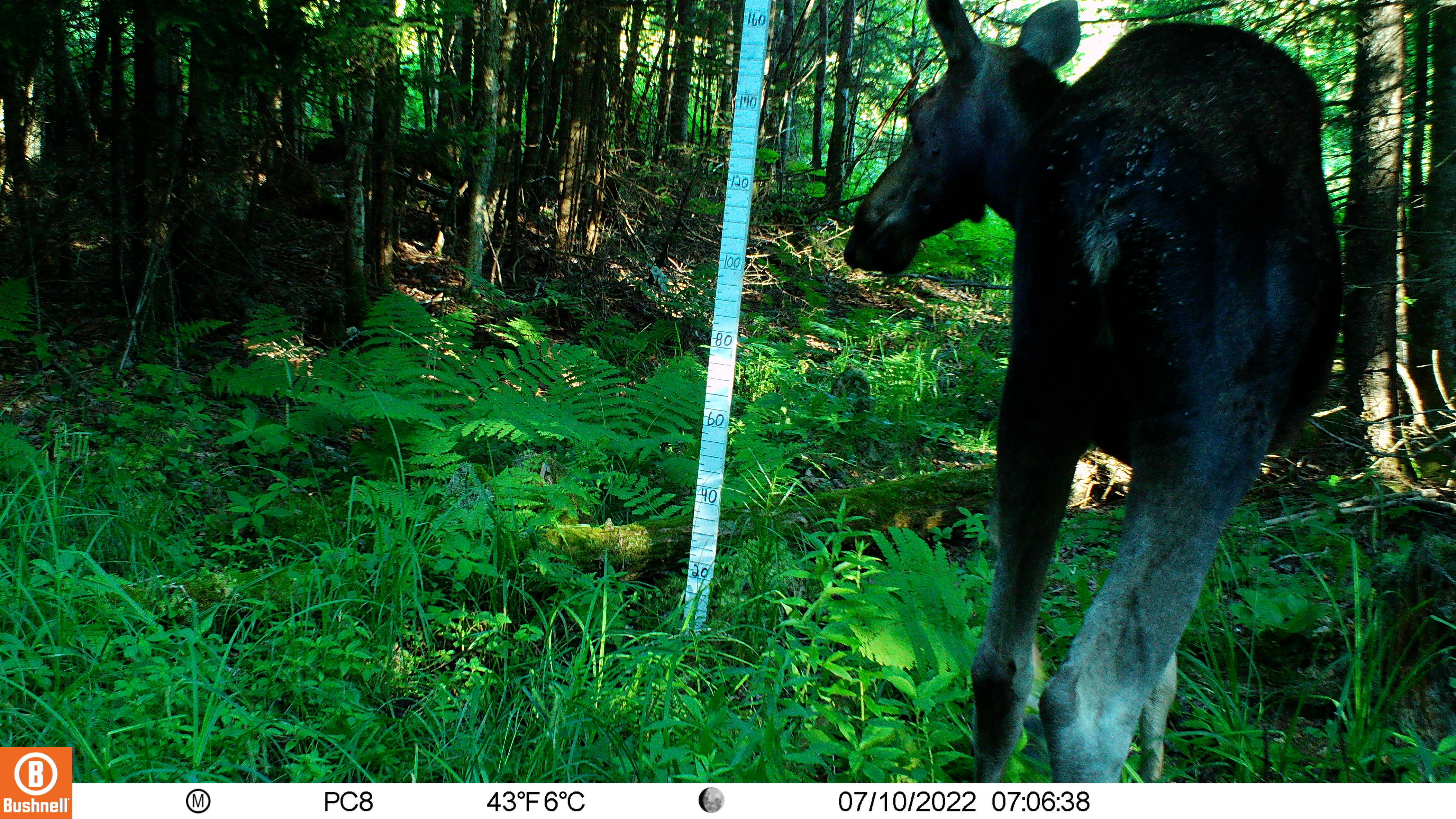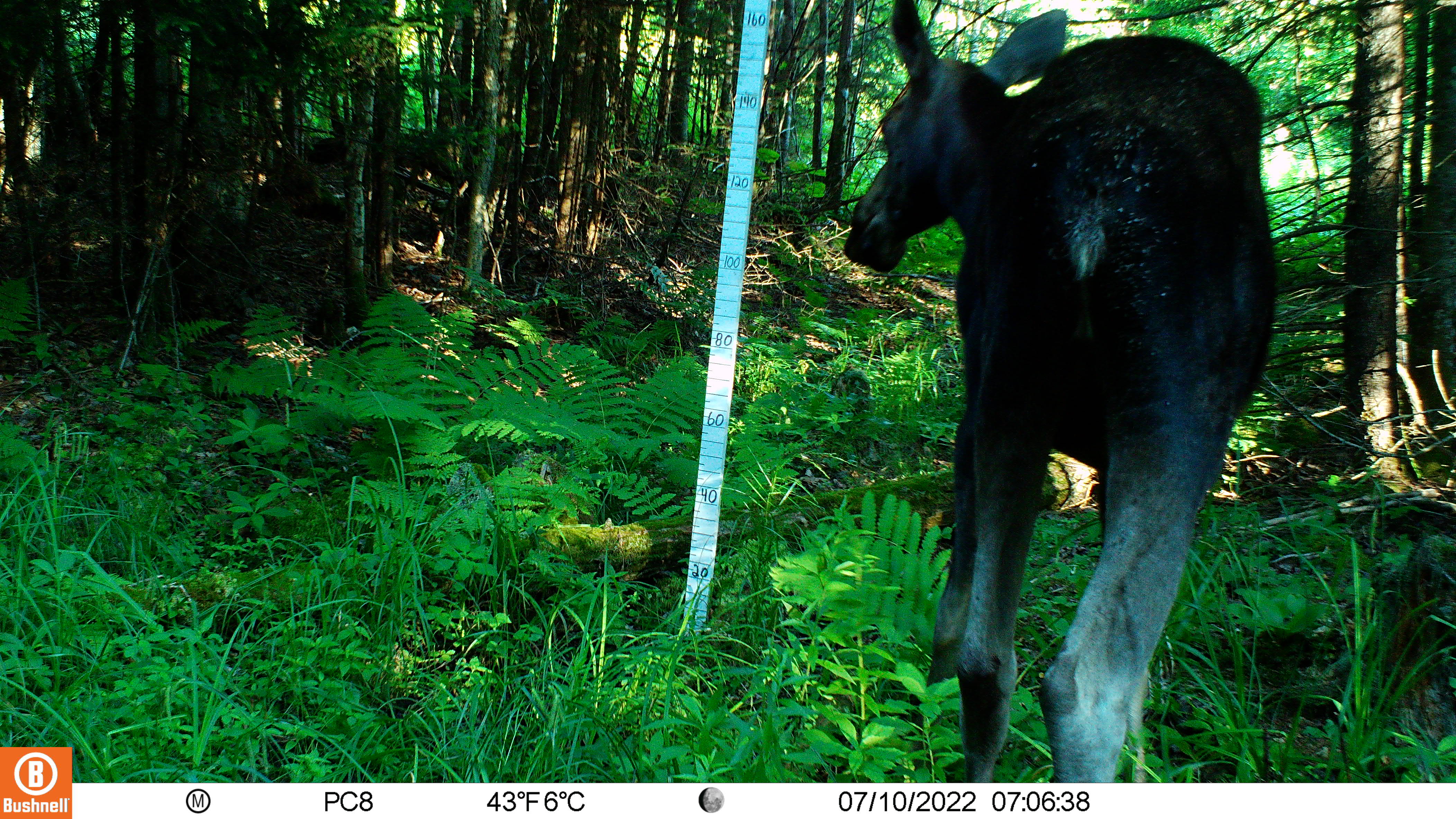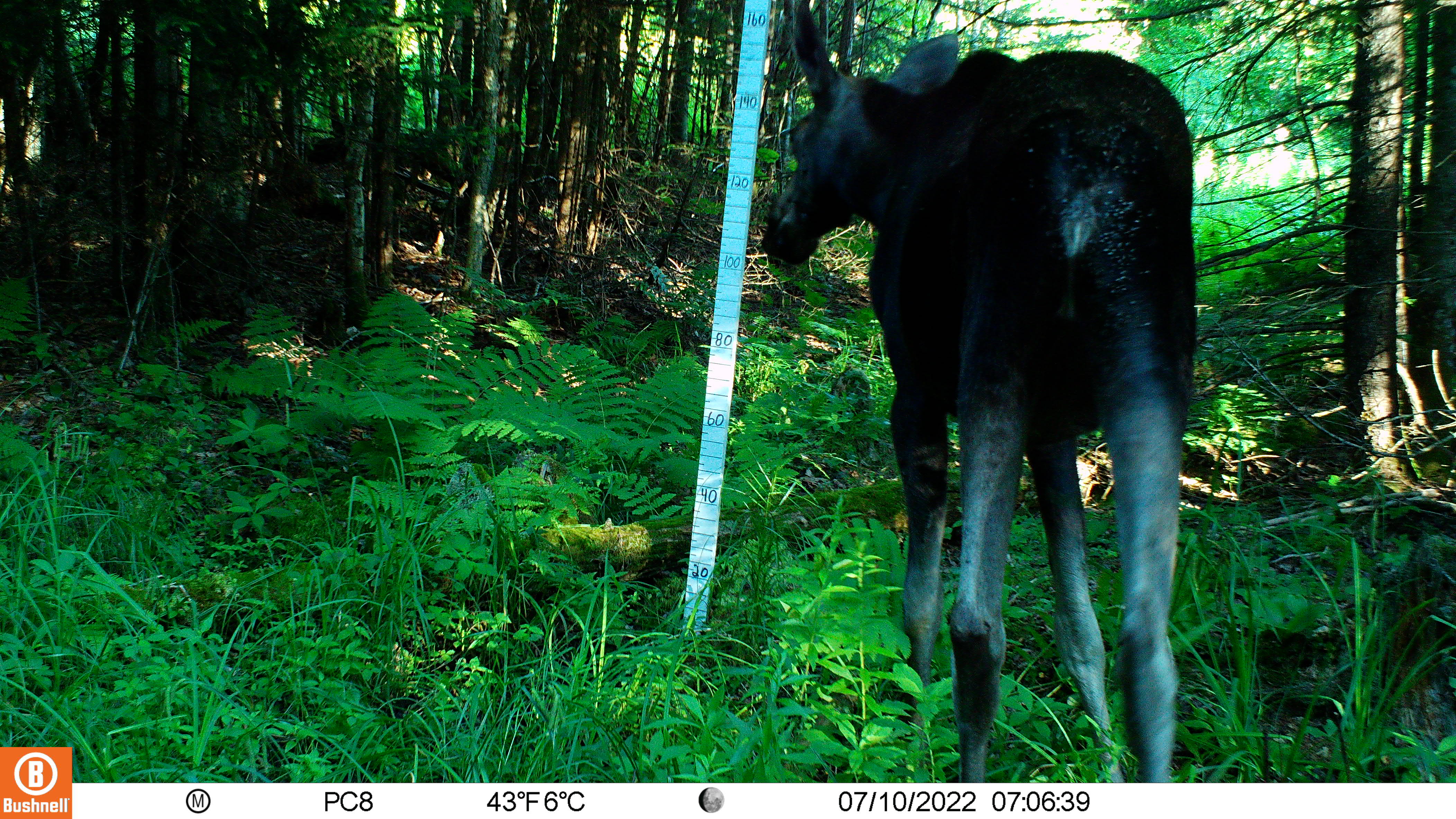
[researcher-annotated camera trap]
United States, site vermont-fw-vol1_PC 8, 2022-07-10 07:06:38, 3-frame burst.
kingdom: Animalia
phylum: Chordata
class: Mammalia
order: Artiodactyla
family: Cervidae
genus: Alces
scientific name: Alces alces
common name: moose